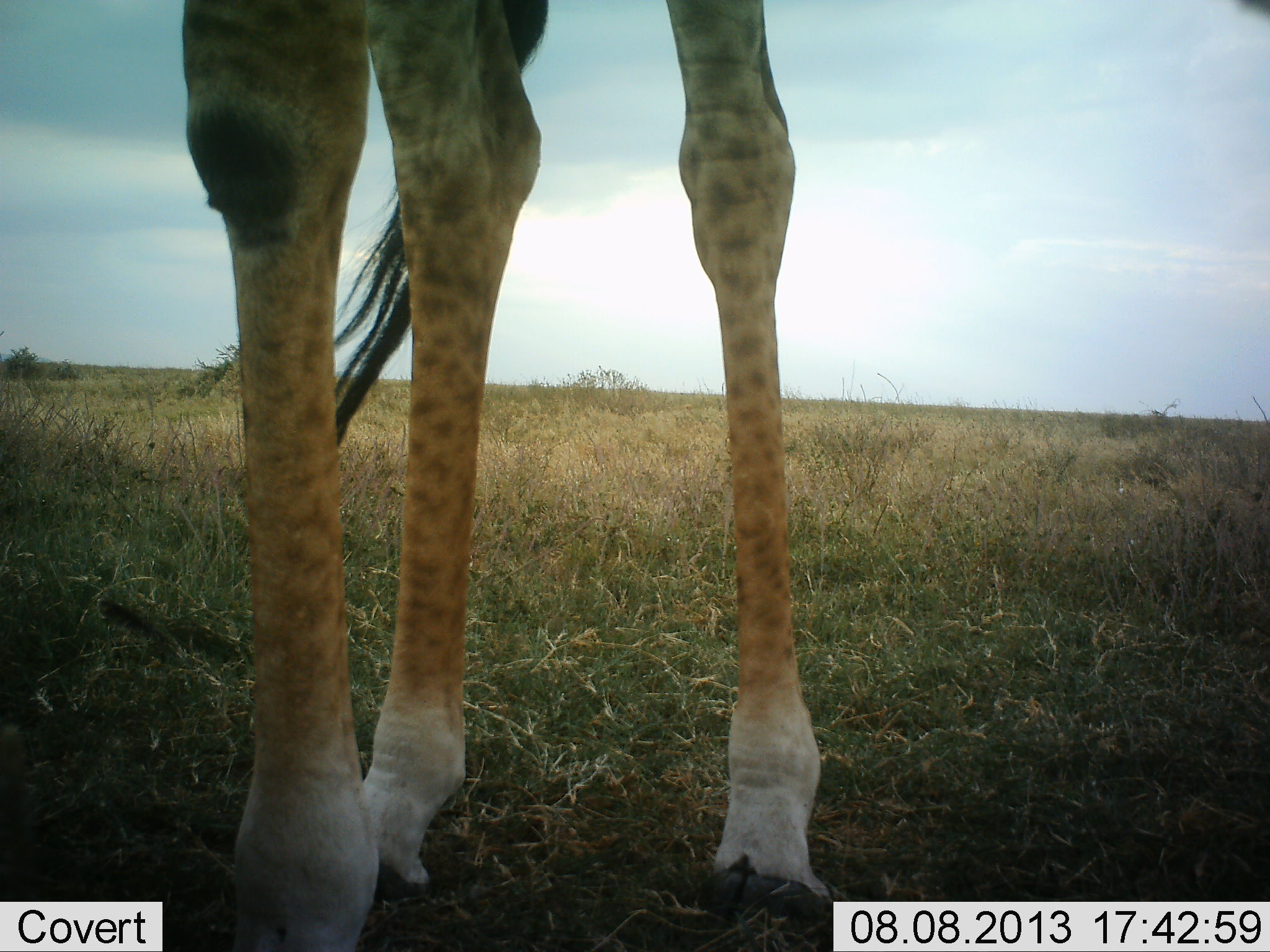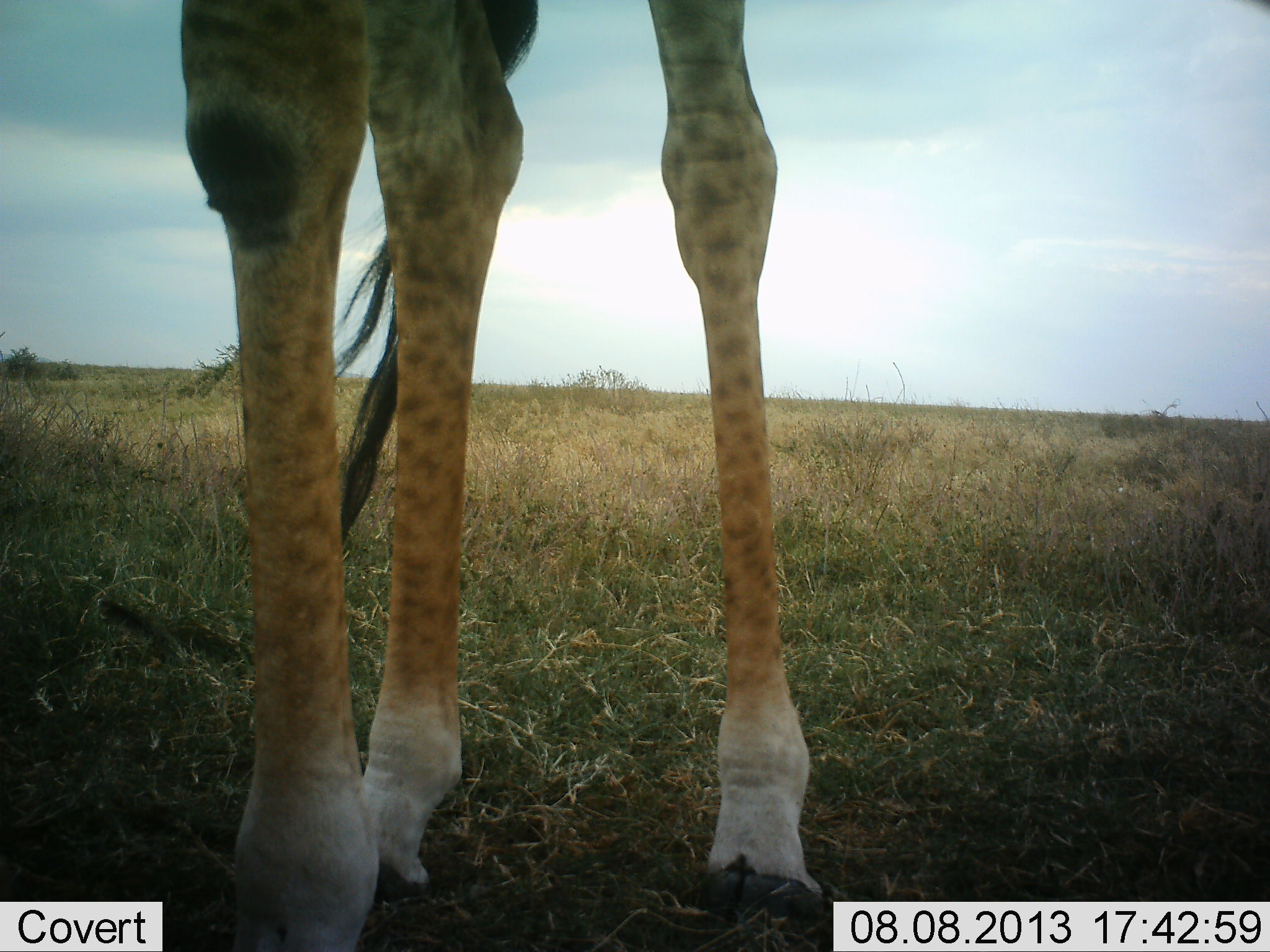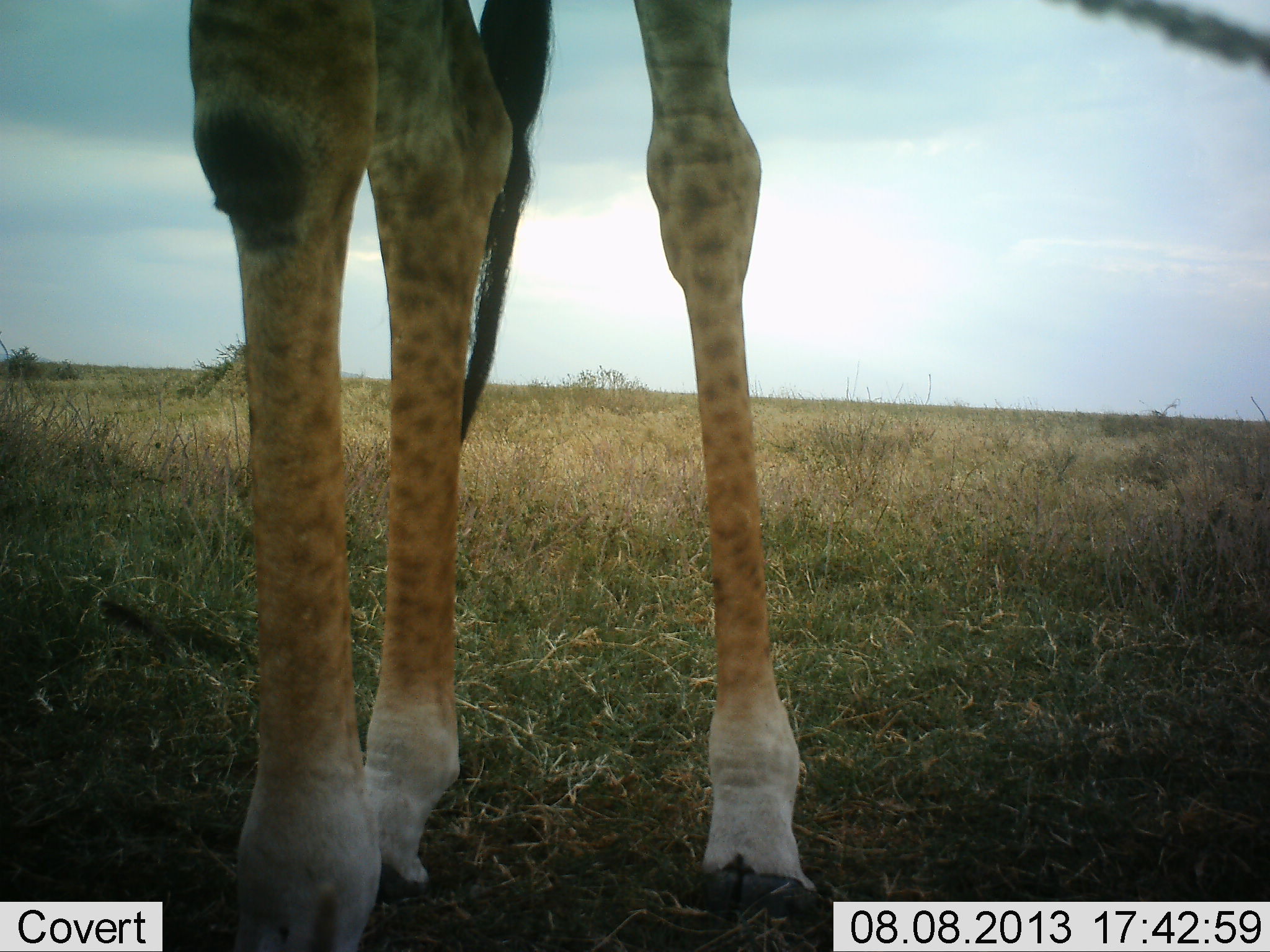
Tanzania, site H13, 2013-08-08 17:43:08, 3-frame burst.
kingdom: Animalia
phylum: Chordata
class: Mammalia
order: Artiodactyla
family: Giraffidae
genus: Giraffa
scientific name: Giraffa camelopardalis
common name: giraffe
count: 1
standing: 90%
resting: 0%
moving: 0%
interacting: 0%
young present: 0%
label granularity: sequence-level